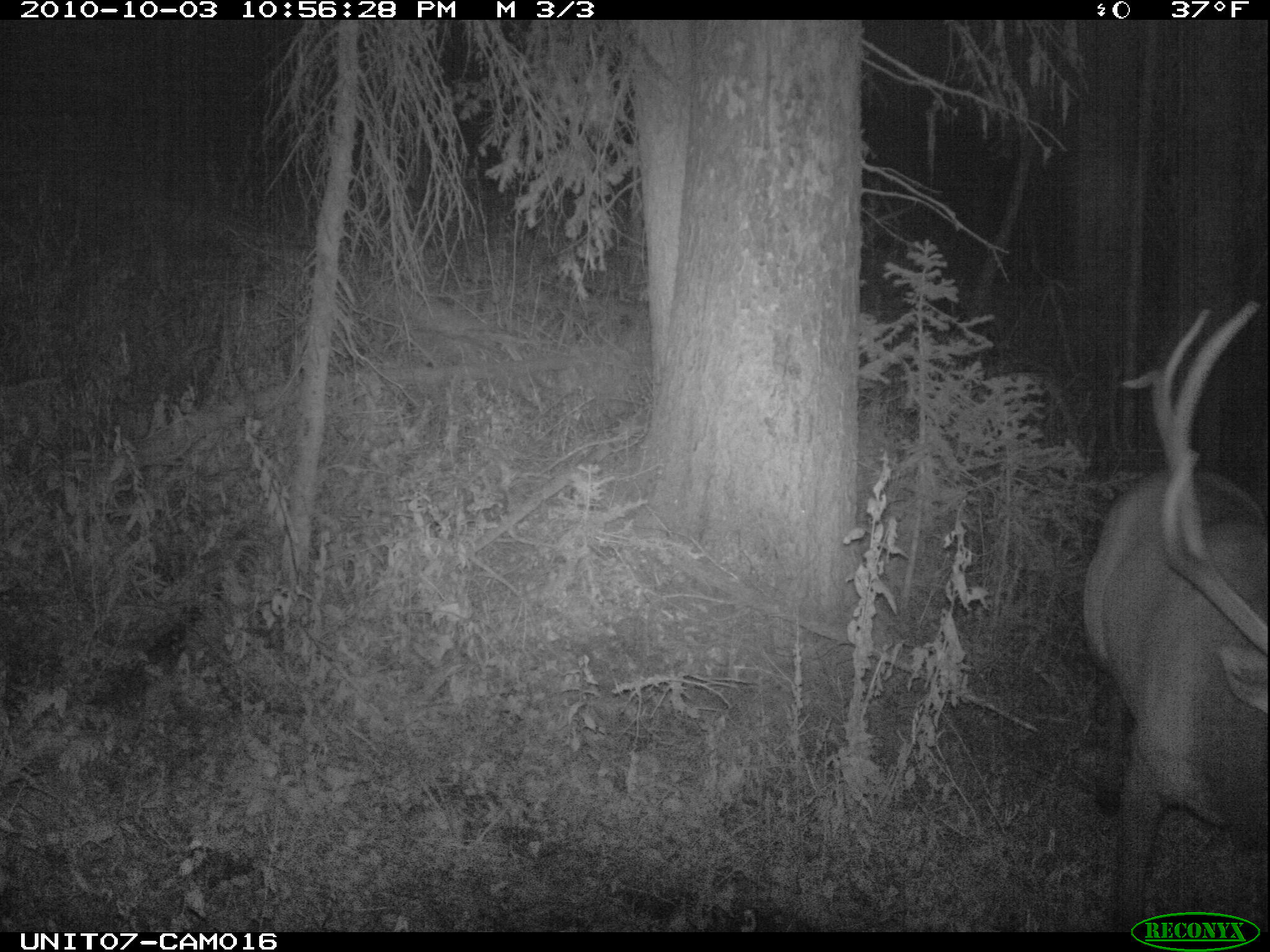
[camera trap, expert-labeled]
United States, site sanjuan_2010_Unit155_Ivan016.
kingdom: Animalia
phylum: Chordata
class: Mammalia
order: Artiodactyla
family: Cervidae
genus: Cervus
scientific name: Cervus elaphus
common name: red deer